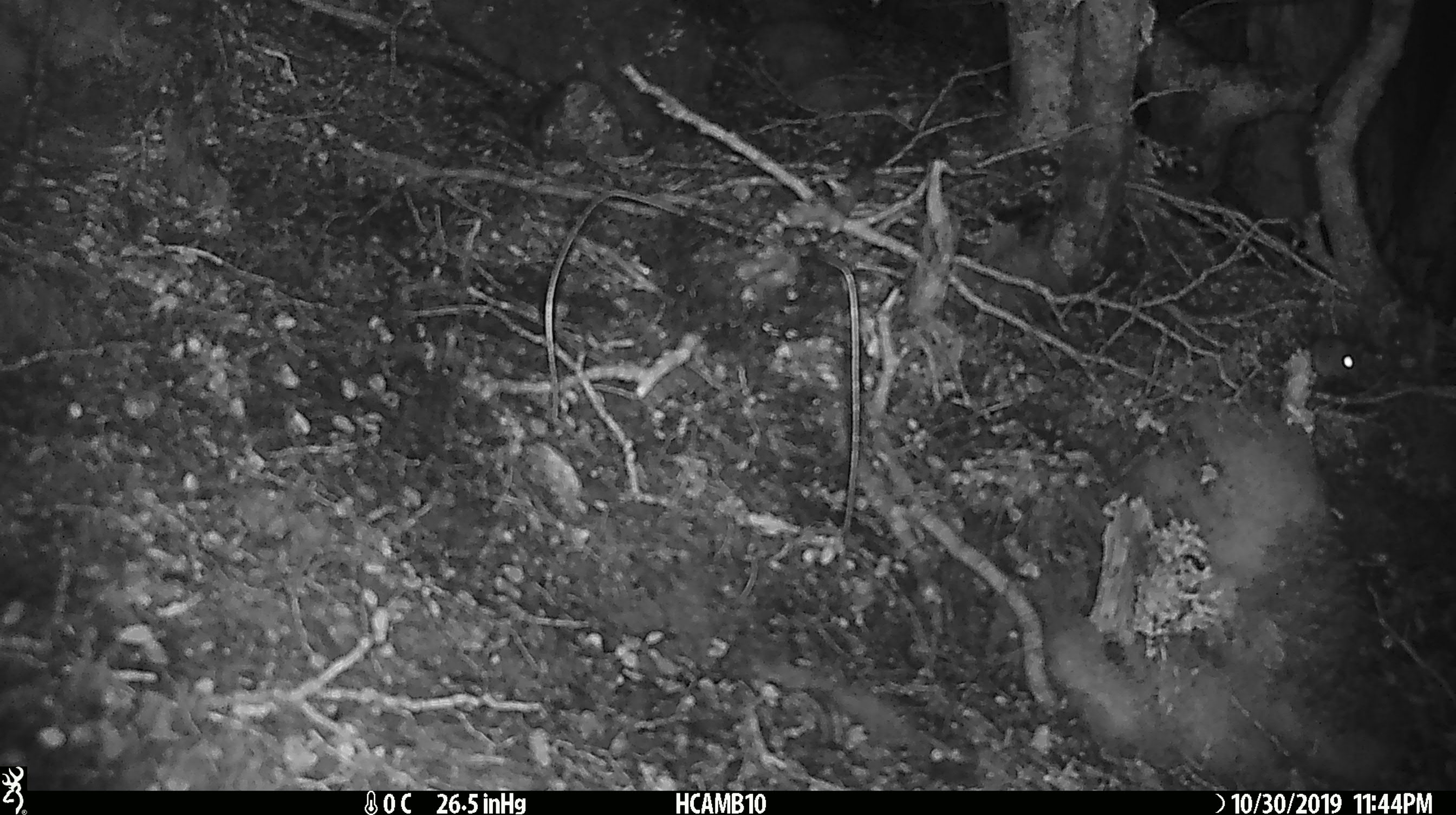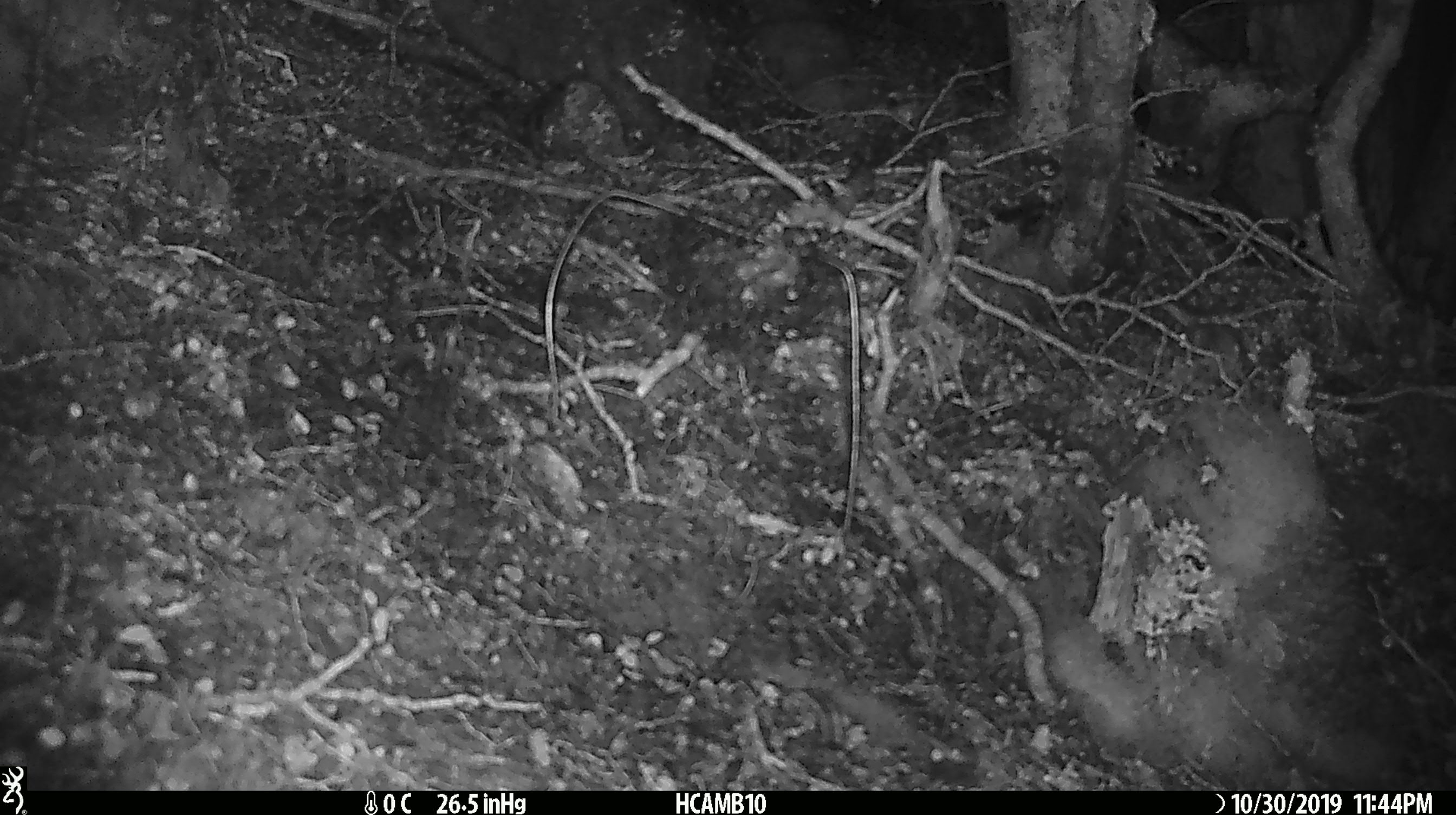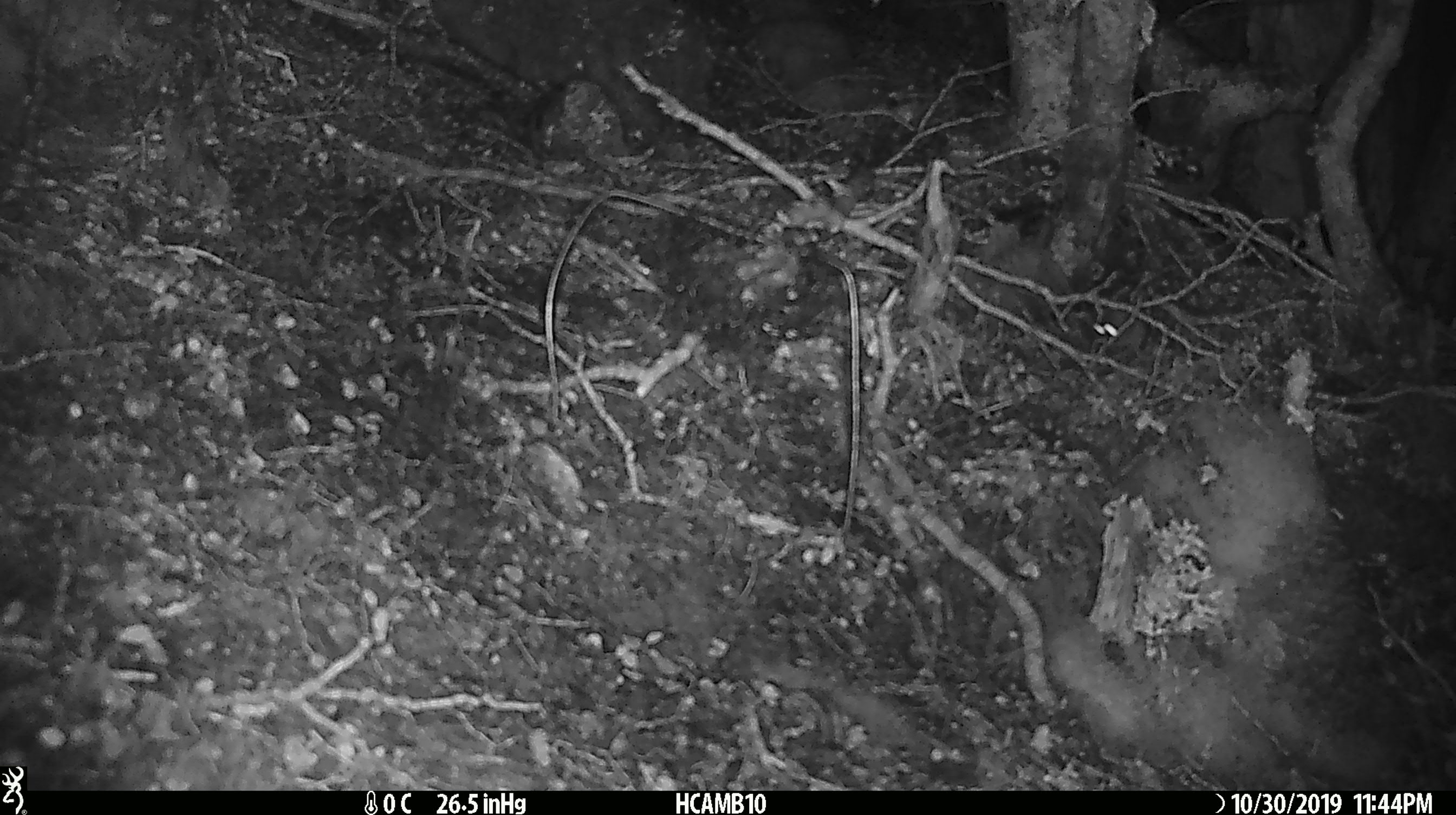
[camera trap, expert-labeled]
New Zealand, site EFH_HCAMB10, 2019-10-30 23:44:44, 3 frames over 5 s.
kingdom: Animalia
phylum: Chordata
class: Mammalia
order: Rodentia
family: Muridae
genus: Mus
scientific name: Mus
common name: mouse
Mouse (Mus).